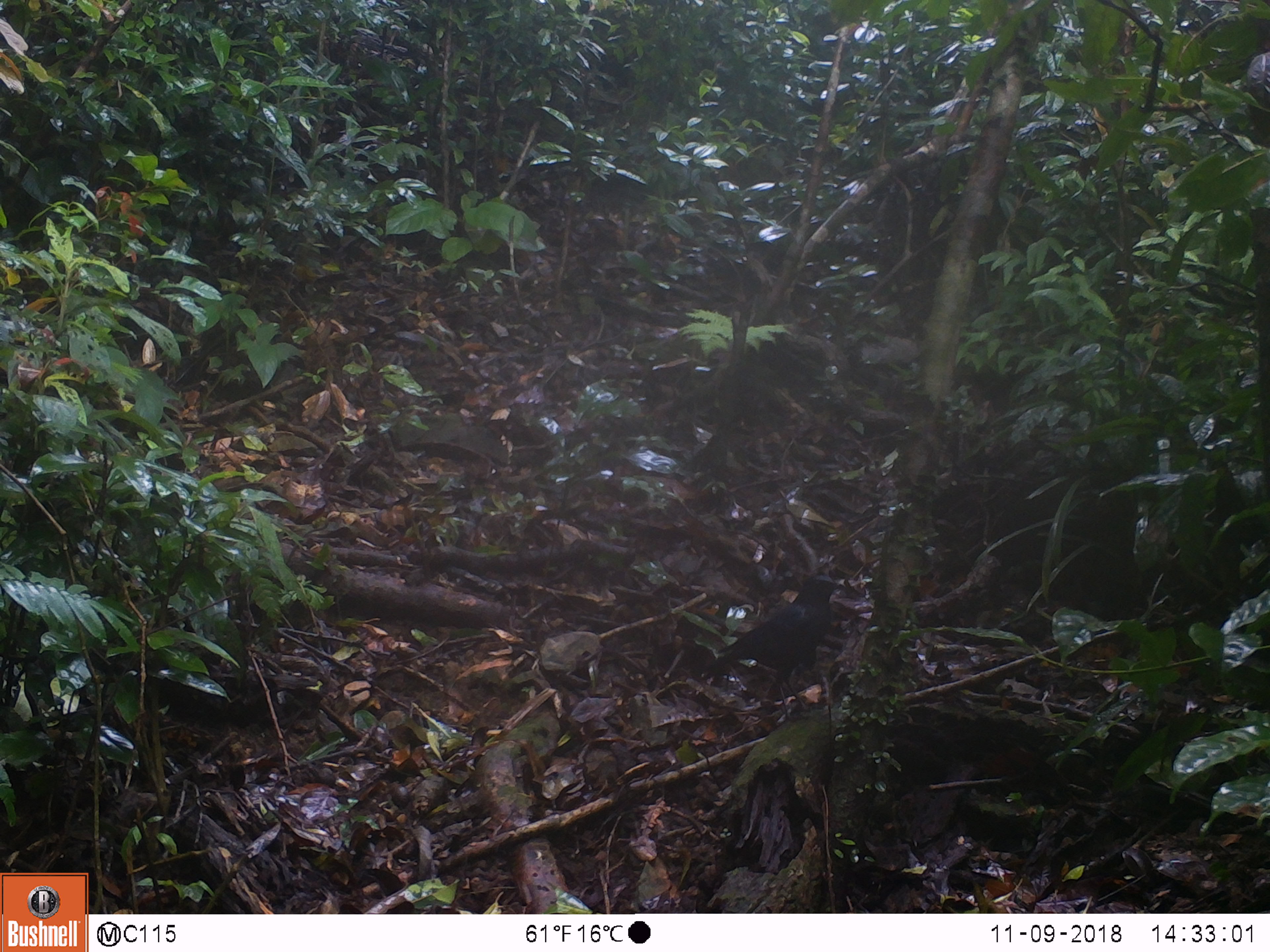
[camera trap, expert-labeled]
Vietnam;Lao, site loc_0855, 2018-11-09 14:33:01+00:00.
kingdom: Animalia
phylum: Chordata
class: Aves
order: Passeriformes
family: Muscicapidae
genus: Myophonus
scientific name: Myophonus caeruleus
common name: blue whistling thrush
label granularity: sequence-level